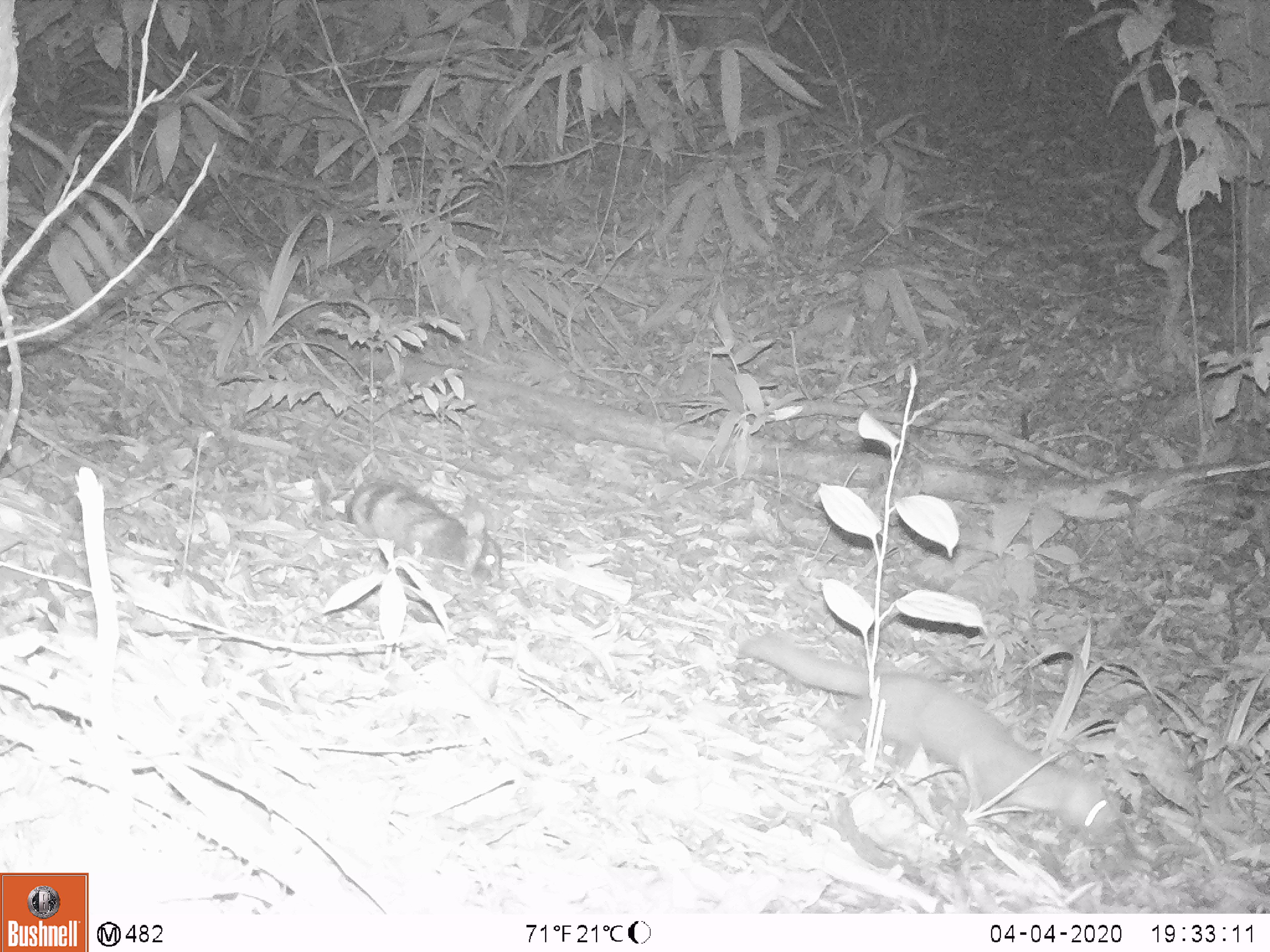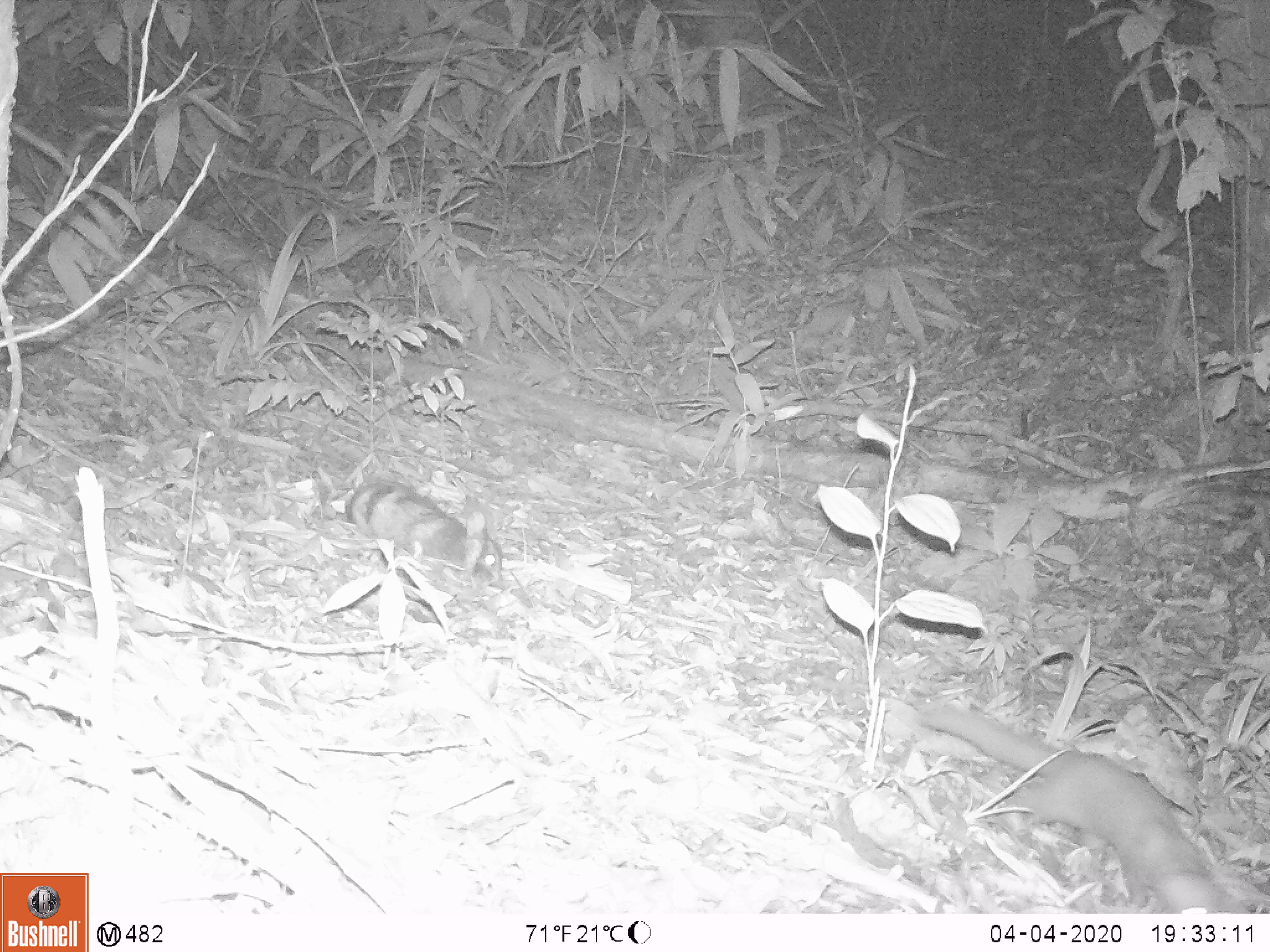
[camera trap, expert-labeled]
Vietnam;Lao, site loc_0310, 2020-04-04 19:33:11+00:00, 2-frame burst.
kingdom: Animalia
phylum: Chordata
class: Mammalia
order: Carnivora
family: Mustelidae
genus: Mustela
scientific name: Mustela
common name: weasel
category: unidentified weasel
Unidentified weasel (weasel) (Mustela). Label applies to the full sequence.